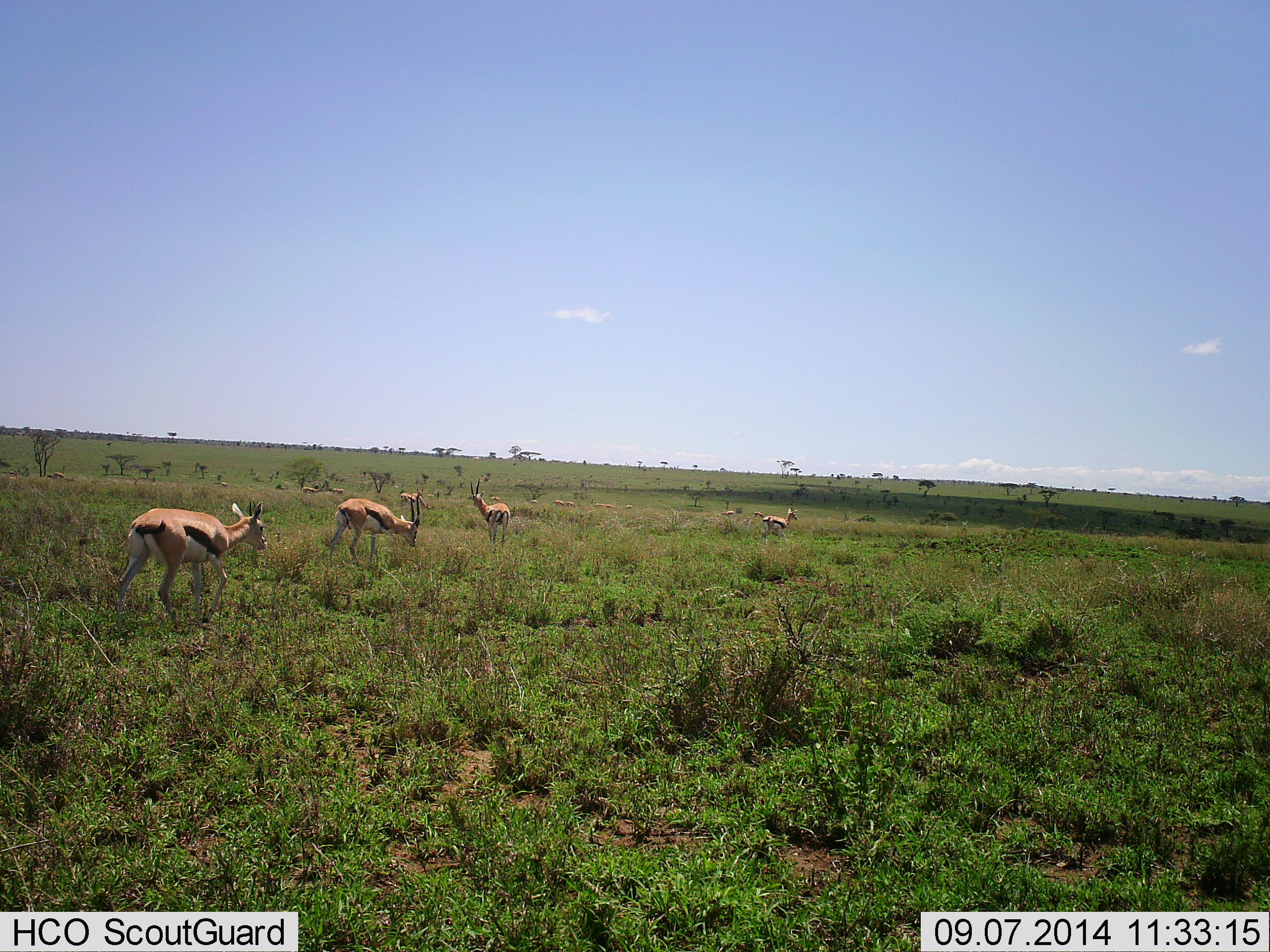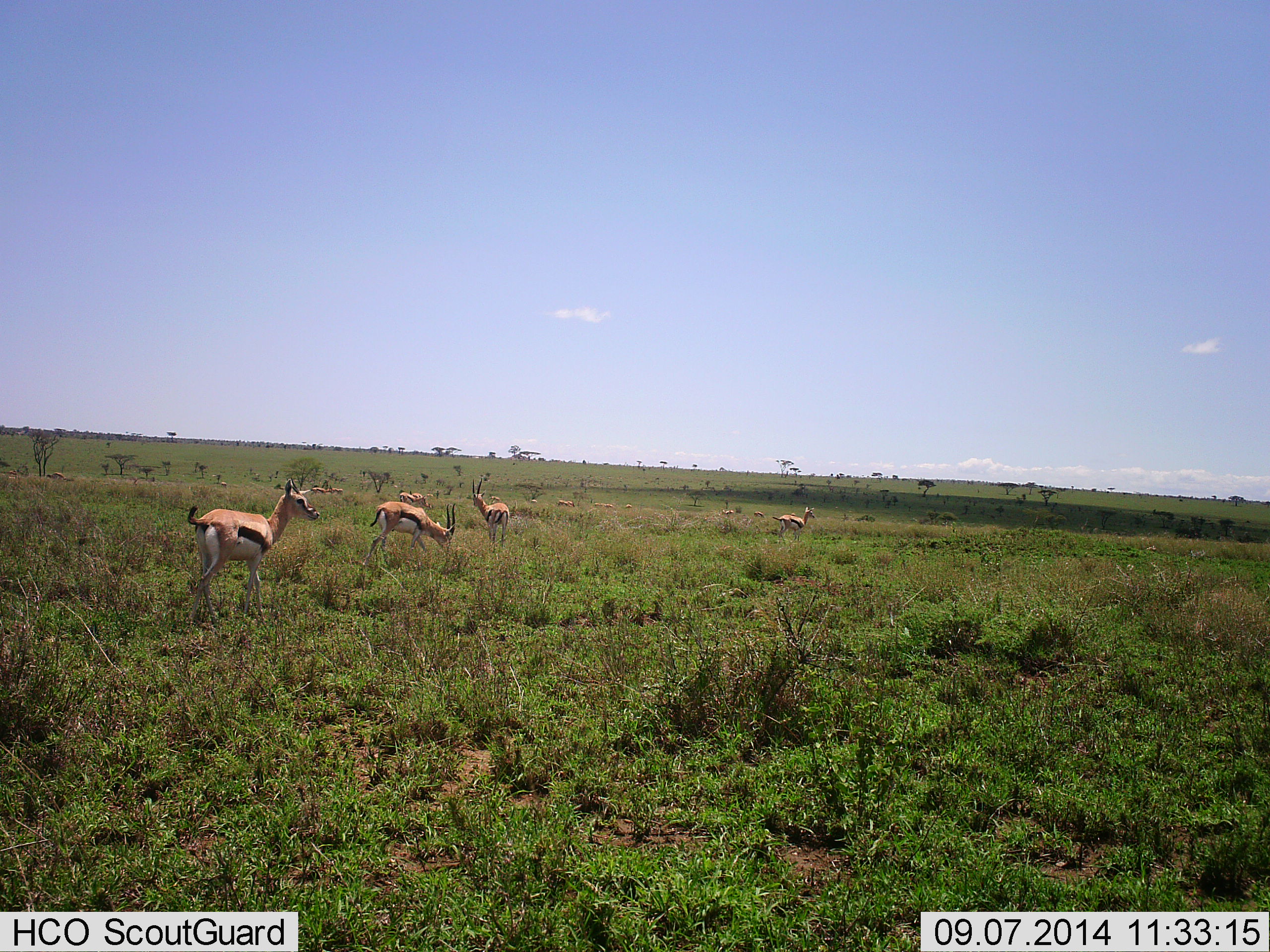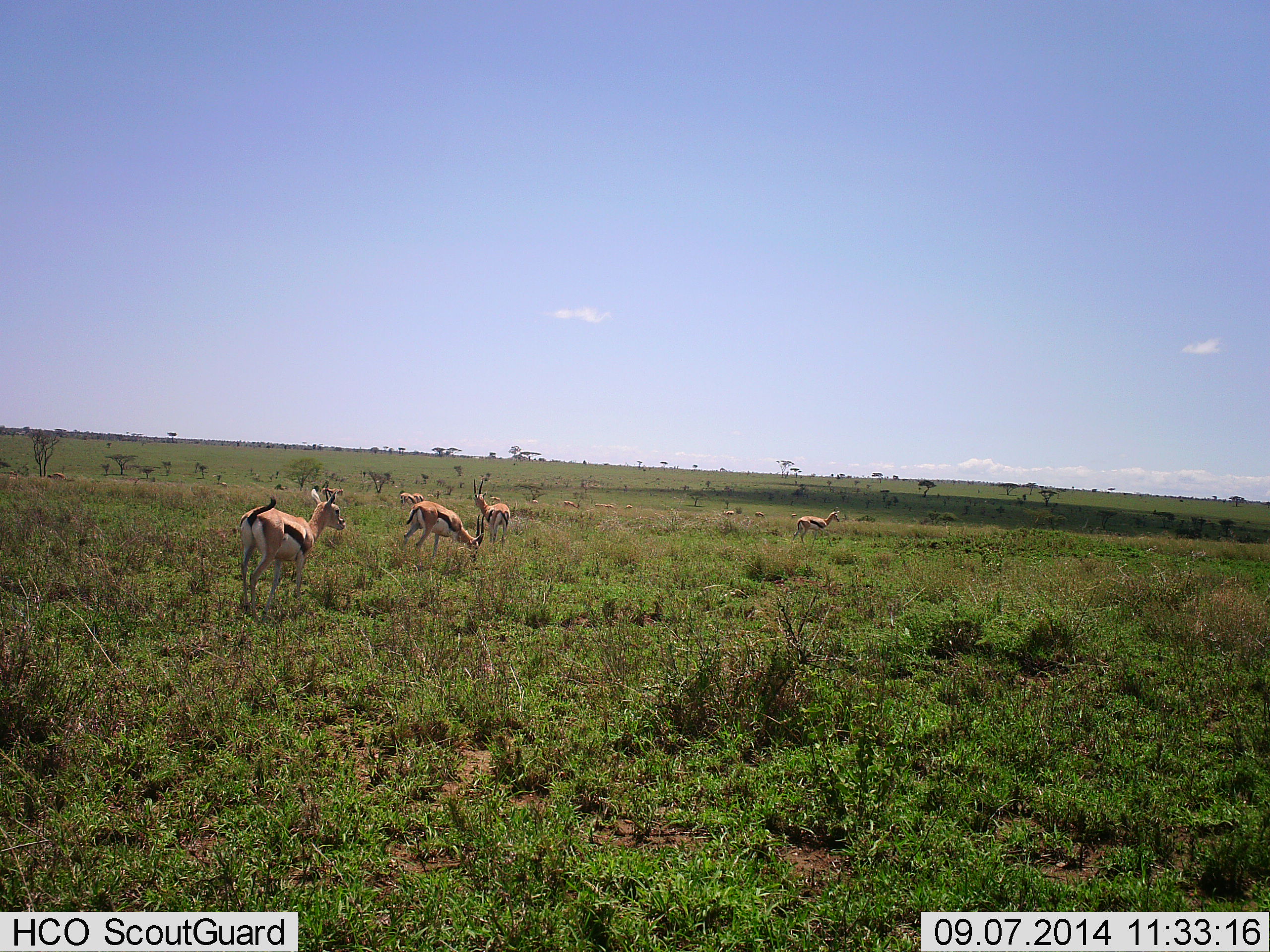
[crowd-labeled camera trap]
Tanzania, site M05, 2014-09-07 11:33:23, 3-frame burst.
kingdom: Animalia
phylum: Chordata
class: Mammalia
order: Artiodactyla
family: Bovidae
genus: Eudorcas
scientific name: Eudorcas thomsonii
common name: thomson's gazelle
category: gazellethomsons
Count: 6.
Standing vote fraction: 60%.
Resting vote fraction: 0%.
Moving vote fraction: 70%.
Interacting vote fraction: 0%.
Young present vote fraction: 0%.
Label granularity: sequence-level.